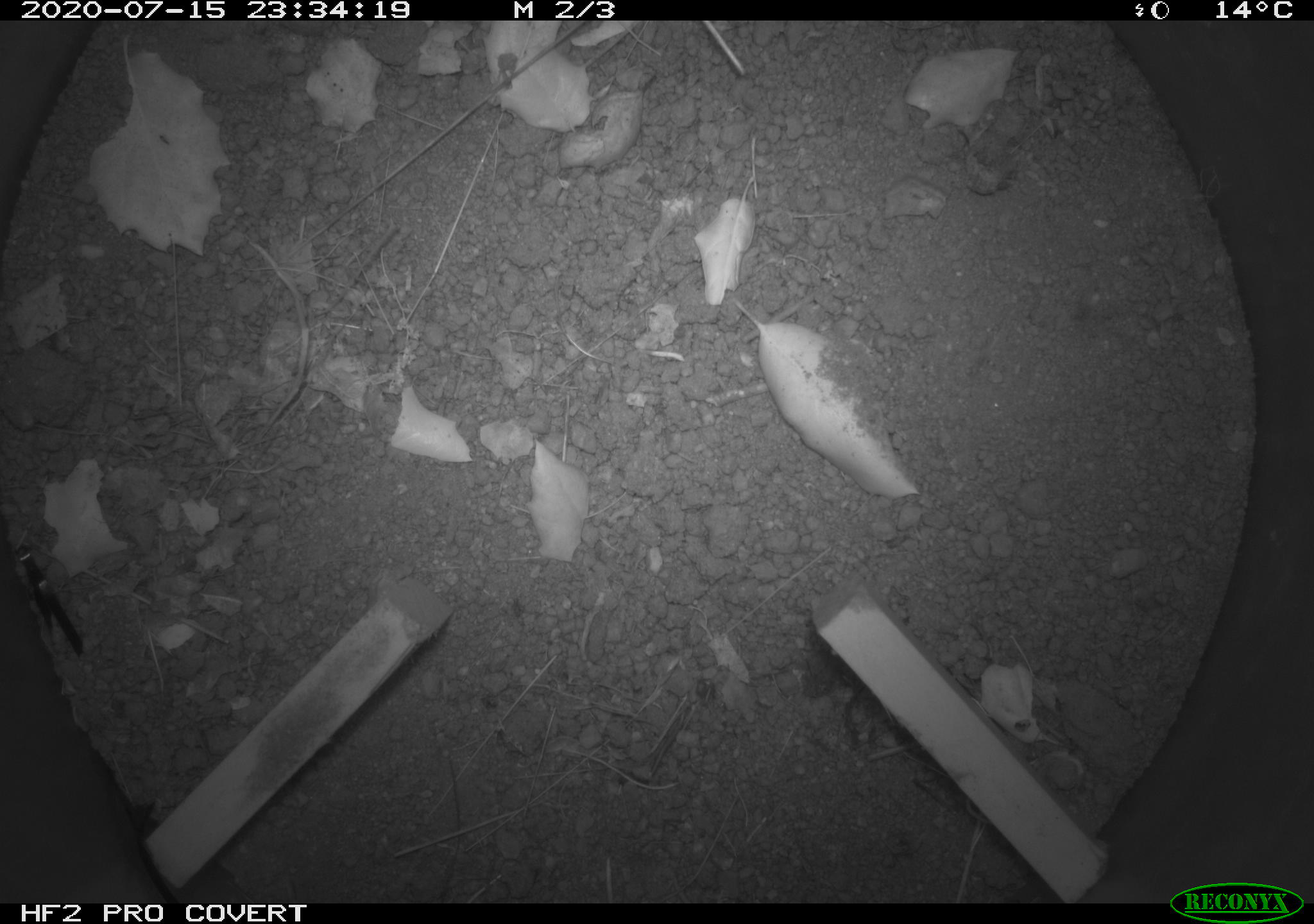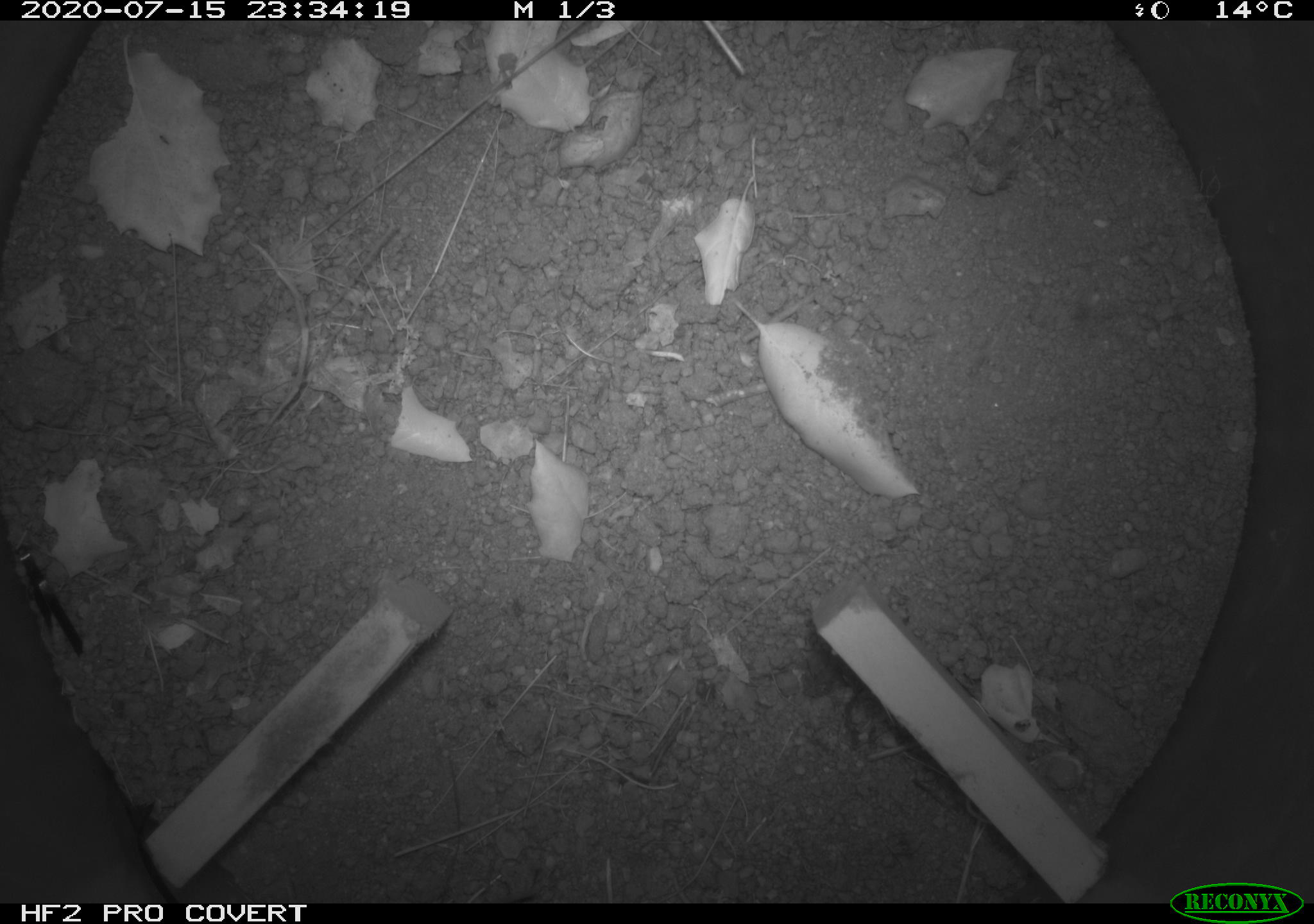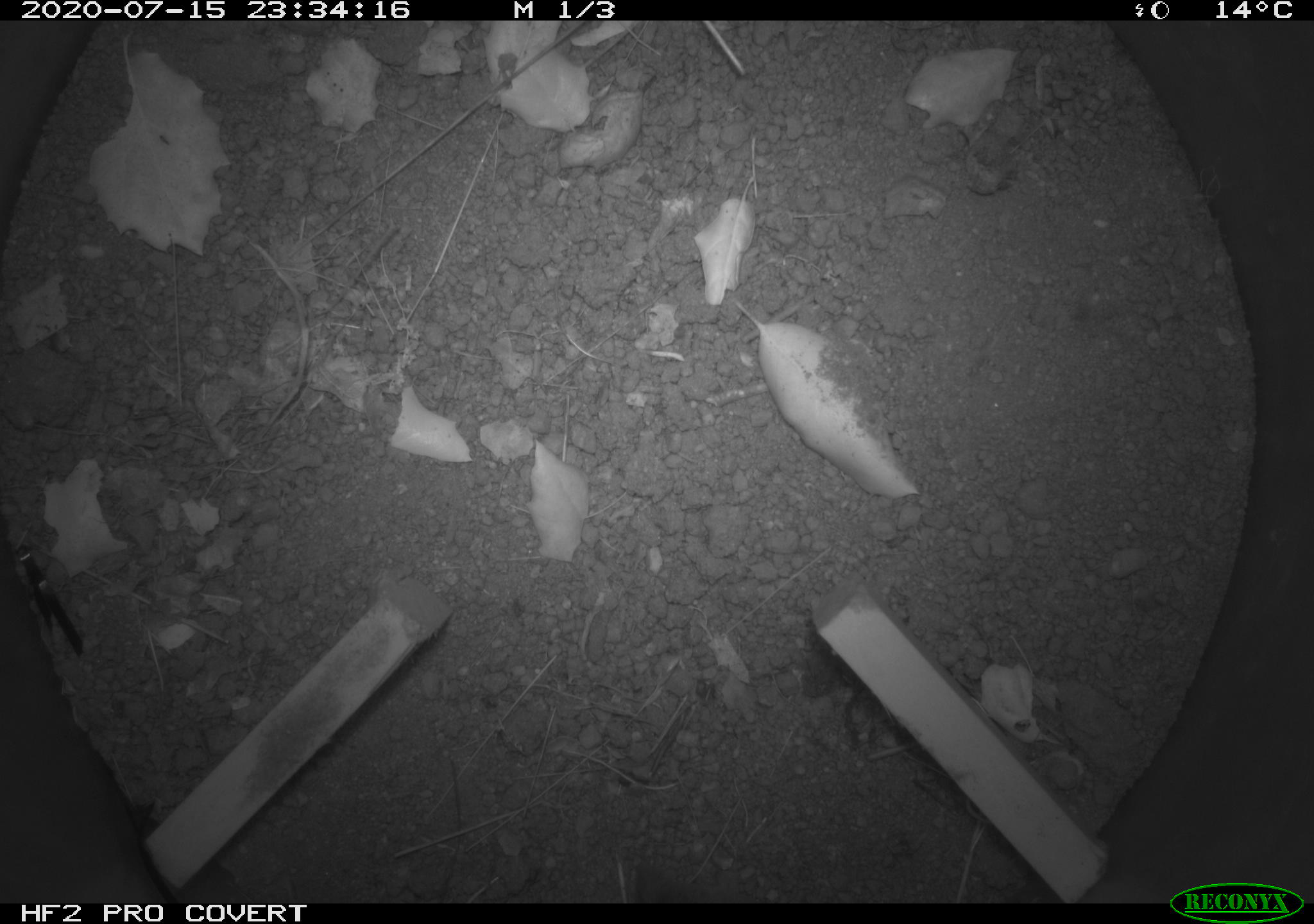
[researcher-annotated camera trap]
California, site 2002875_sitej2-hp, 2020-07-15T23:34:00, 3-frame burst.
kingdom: Animalia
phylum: Chordata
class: Mammalia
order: Eulipotyphla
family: Soricidae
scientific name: Soricidae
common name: shrews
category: soricidae family